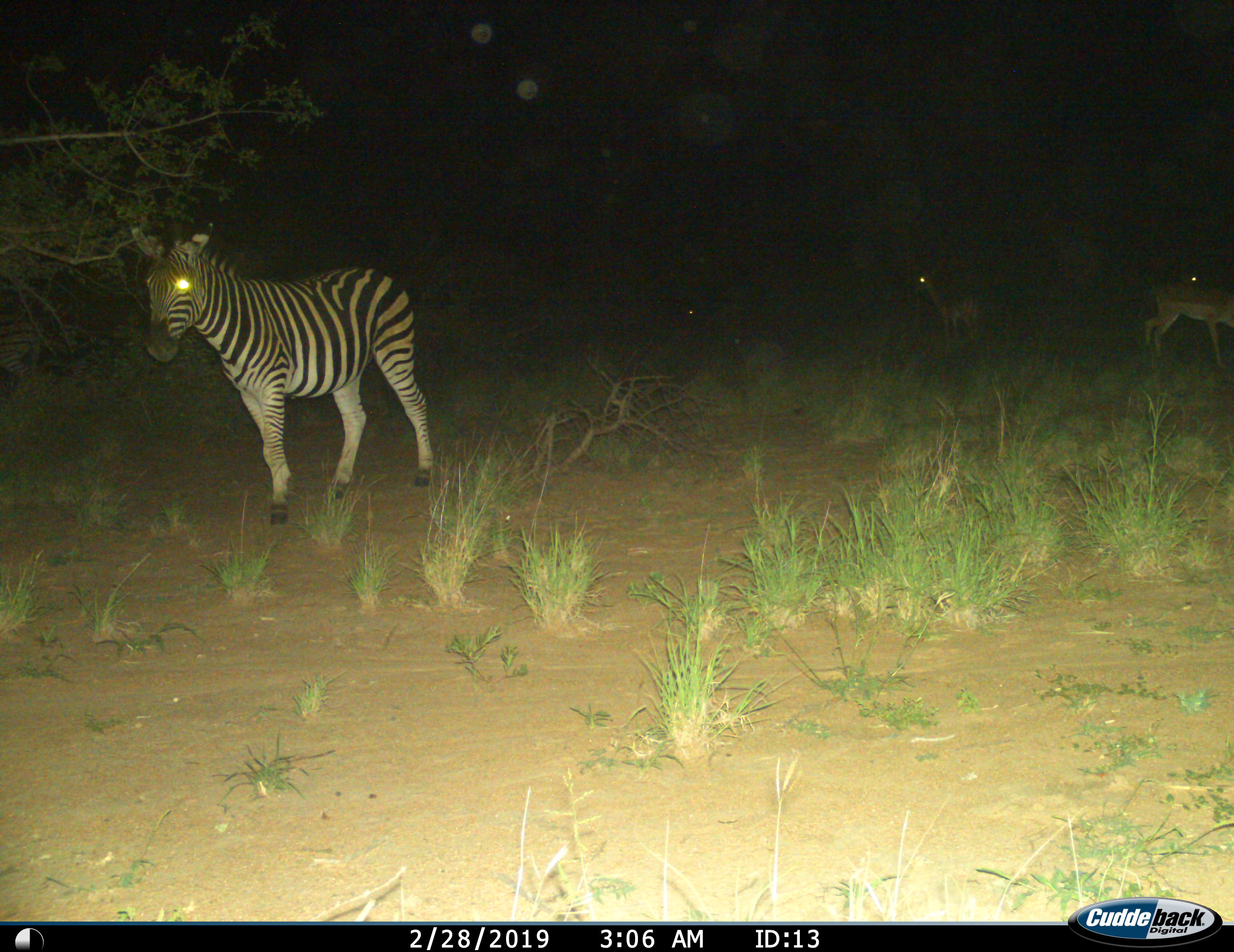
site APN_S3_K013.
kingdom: Animalia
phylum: Chordata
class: Mammalia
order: Artiodactyla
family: Bovidae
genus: Aepyceros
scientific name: Aepyceros melampus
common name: impala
Impala (Aepyceros melampus), count 3. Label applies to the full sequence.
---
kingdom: Animalia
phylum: Chordata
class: Mammalia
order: Perissodactyla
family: Equidae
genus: Equus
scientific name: Equus quagga burchellii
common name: burchell's zebra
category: zebraburchells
Zebraburchells (burchell's zebra) (Equus quagga burchellii), count 1. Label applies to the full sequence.